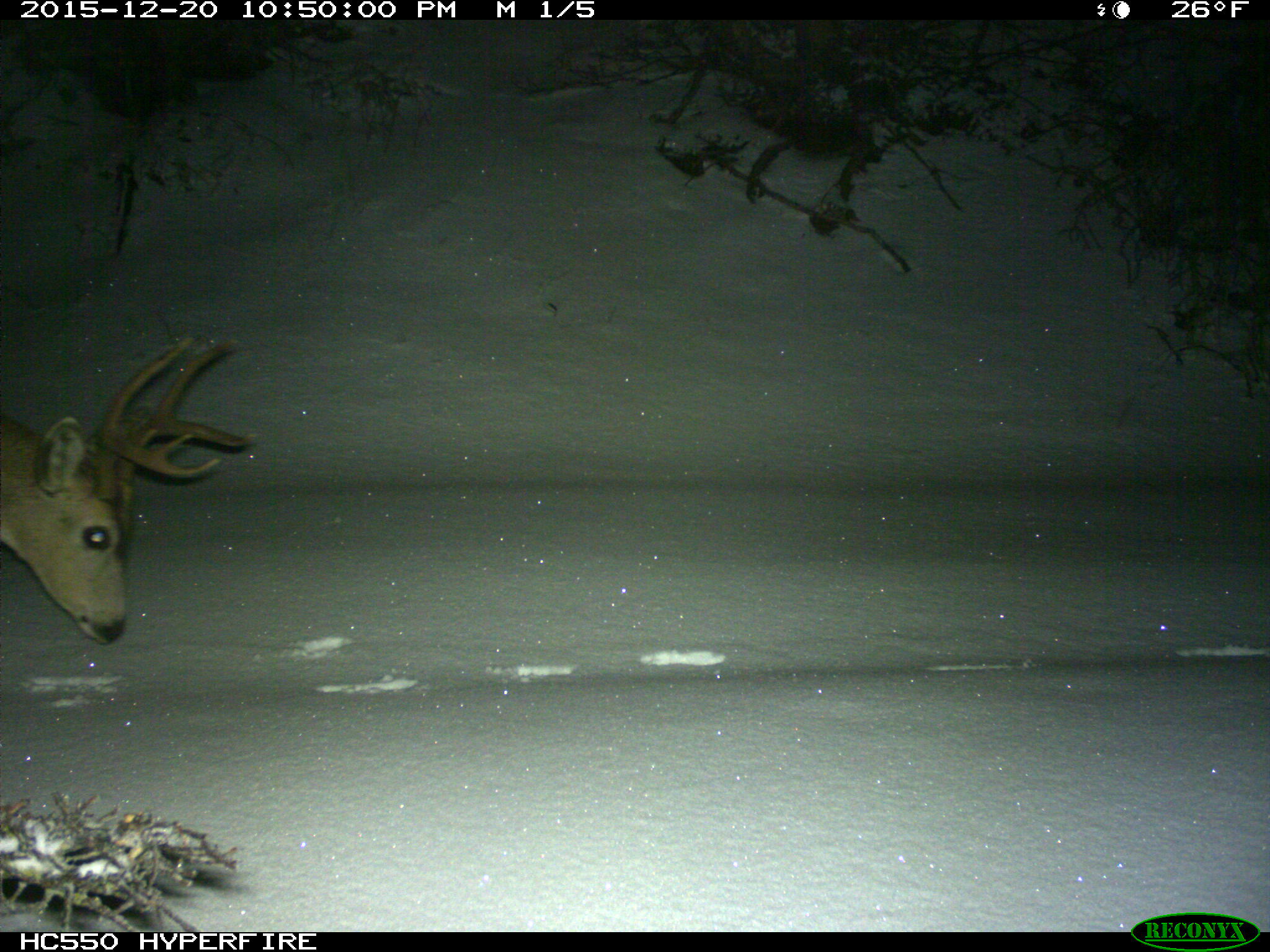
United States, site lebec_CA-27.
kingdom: Animalia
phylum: Chordata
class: Mammalia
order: Artiodactyla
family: Cervidae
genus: Odocoileus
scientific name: Odocoileus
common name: deer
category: unidentified deer